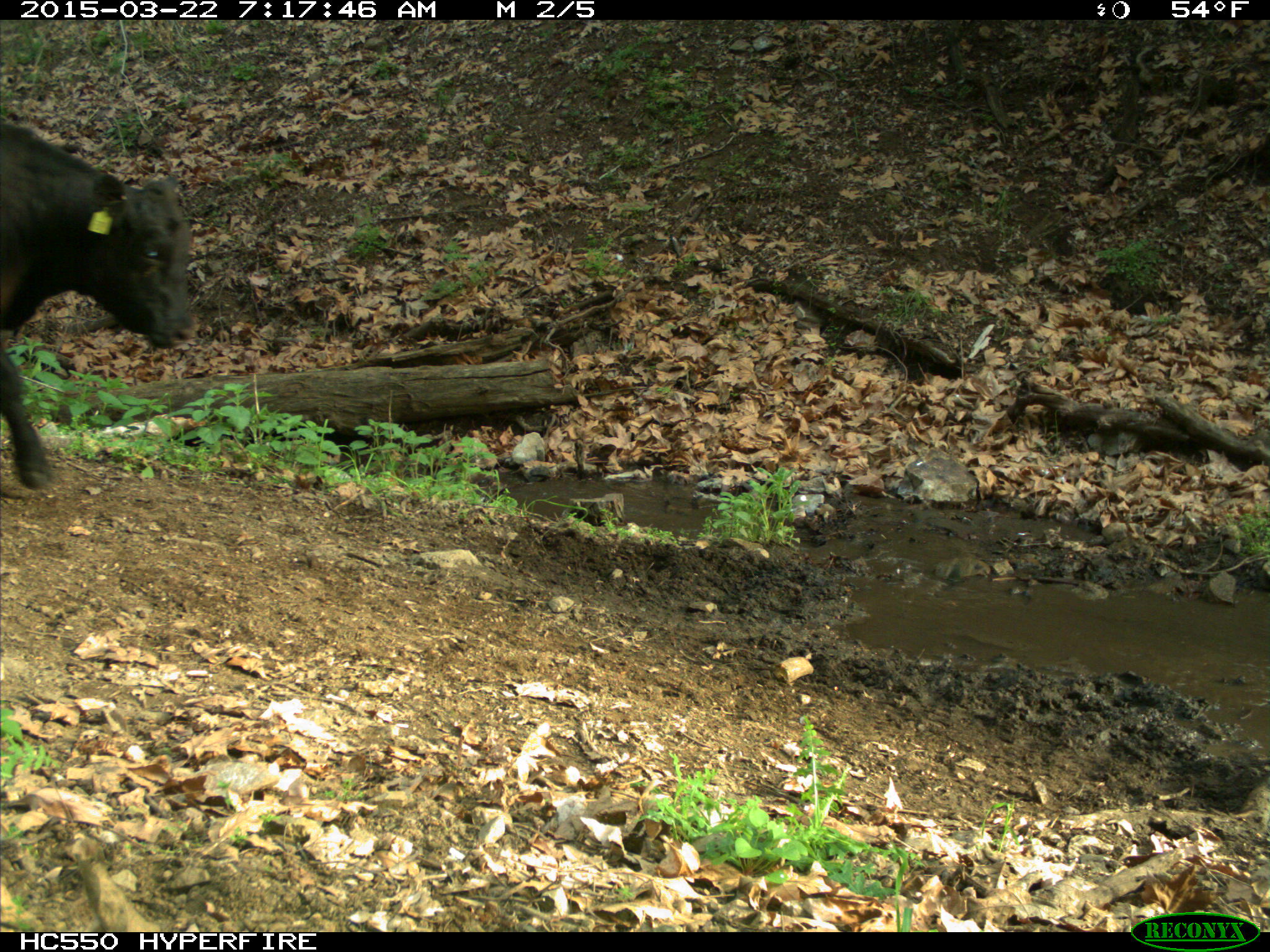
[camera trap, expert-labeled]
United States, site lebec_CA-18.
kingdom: Animalia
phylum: Chordata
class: Mammalia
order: Artiodactyla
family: Bovidae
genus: Bos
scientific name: Bos taurus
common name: domestic cow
Bos taurus (domestic cow).